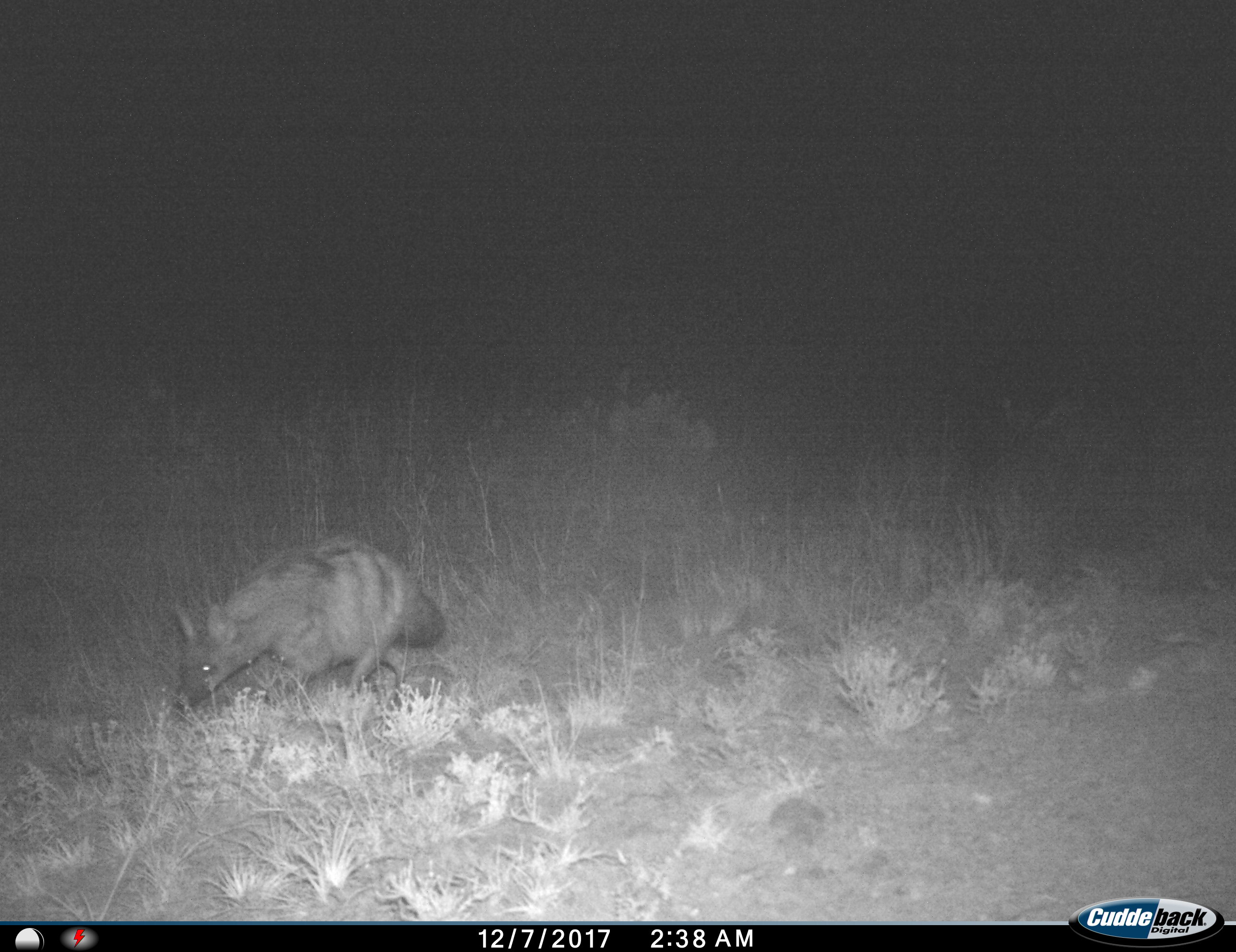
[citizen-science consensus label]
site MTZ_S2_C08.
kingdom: Animalia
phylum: Chordata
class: Mammalia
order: Carnivora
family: Hyaenidae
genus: Proteles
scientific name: Proteles cristatus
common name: aardwolf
Aardwolf (Proteles cristatus), count 1. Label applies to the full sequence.